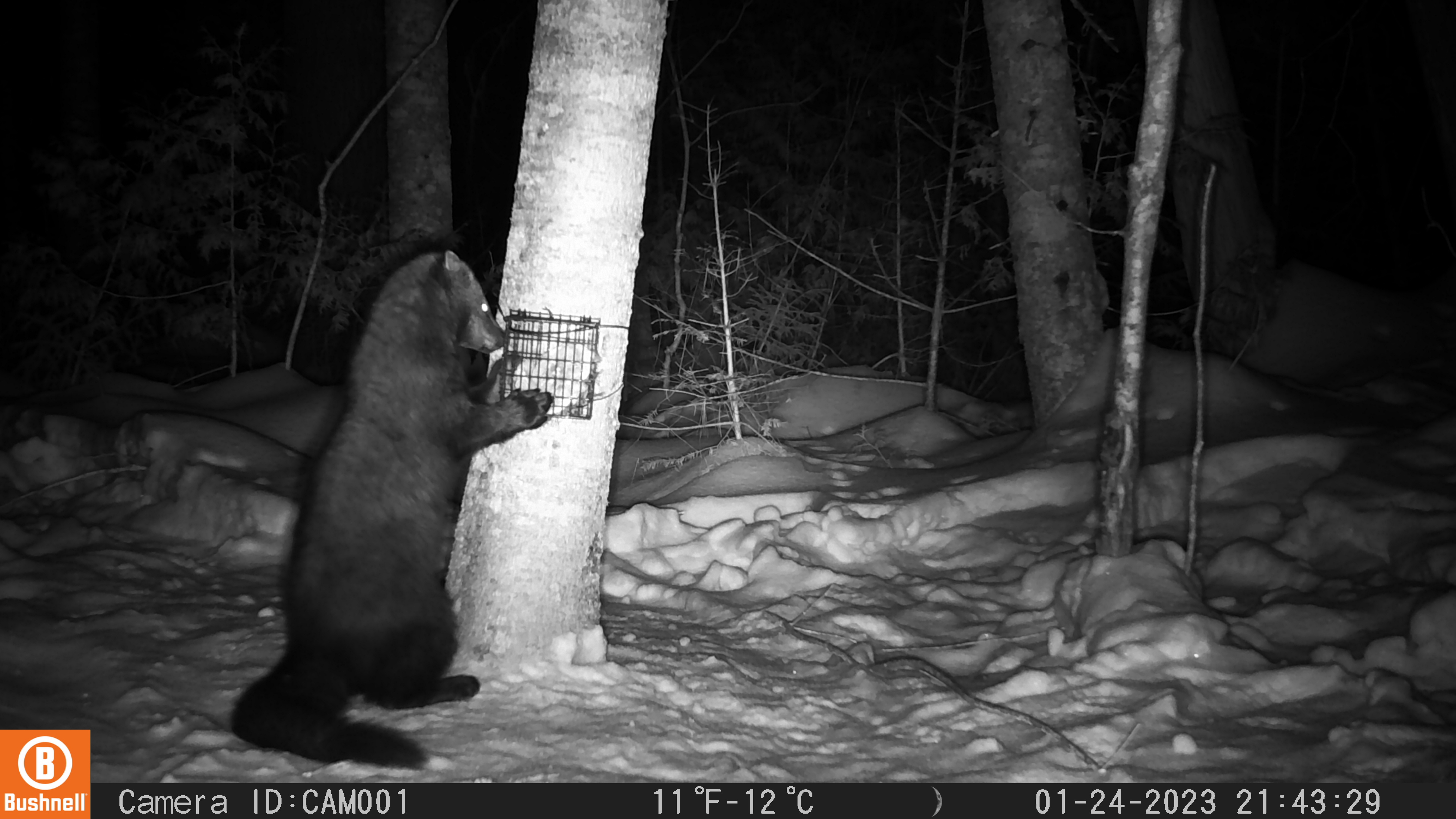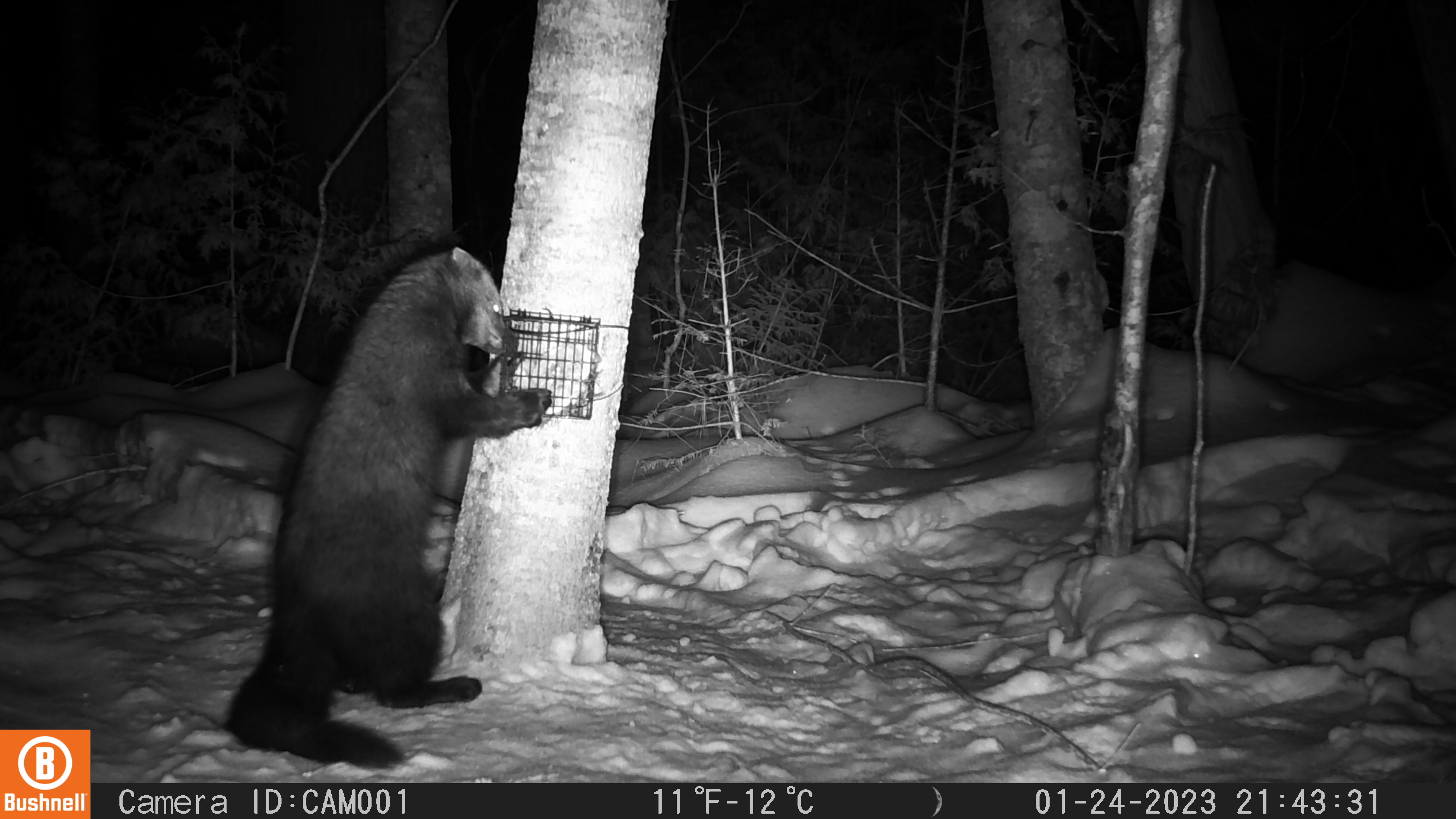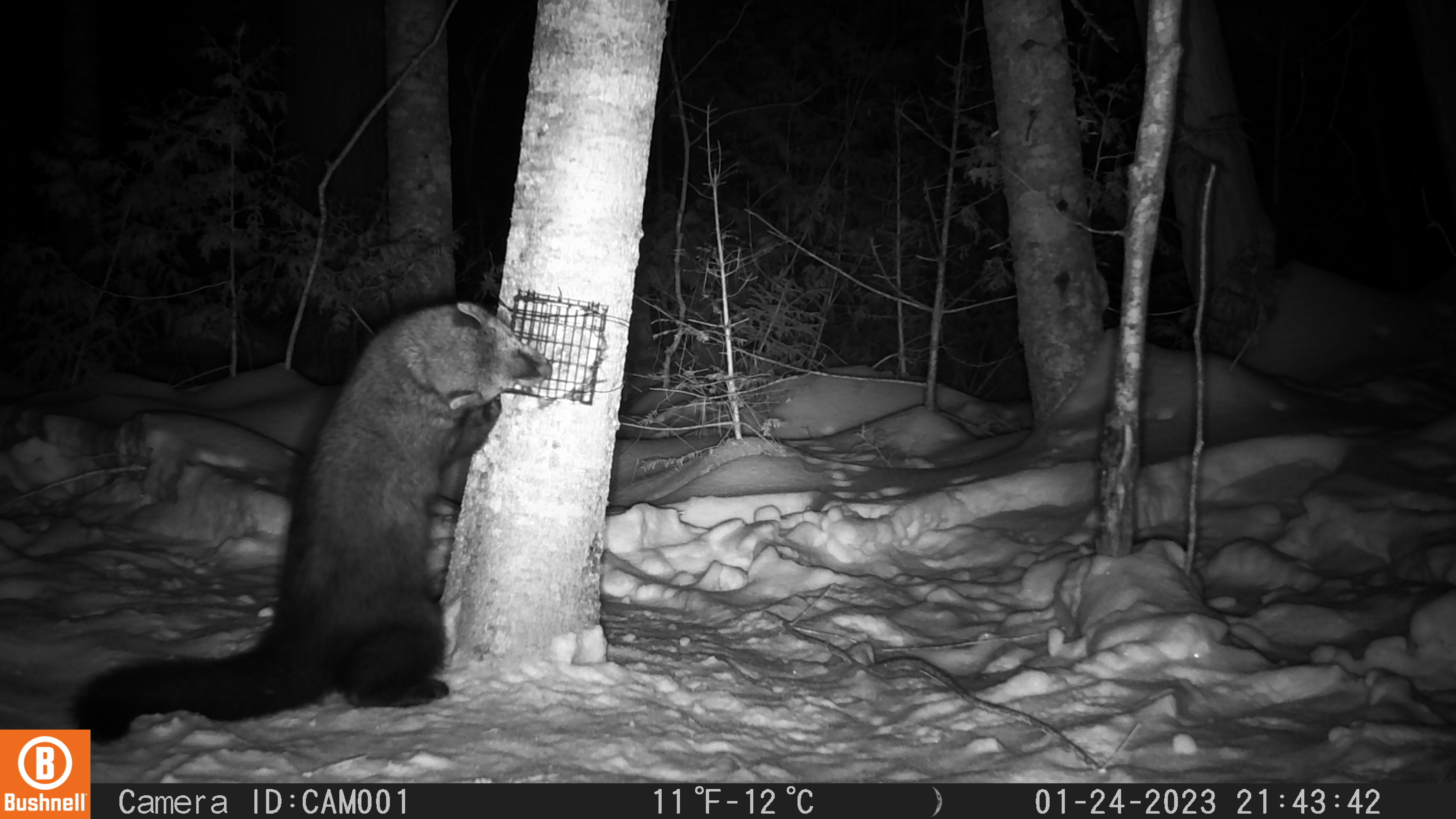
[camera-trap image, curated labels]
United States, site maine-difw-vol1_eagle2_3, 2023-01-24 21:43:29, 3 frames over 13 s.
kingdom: Animalia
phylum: Chordata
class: Mammalia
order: Carnivora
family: Mustelidae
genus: Pekania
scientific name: Pekania pennanti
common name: fisher